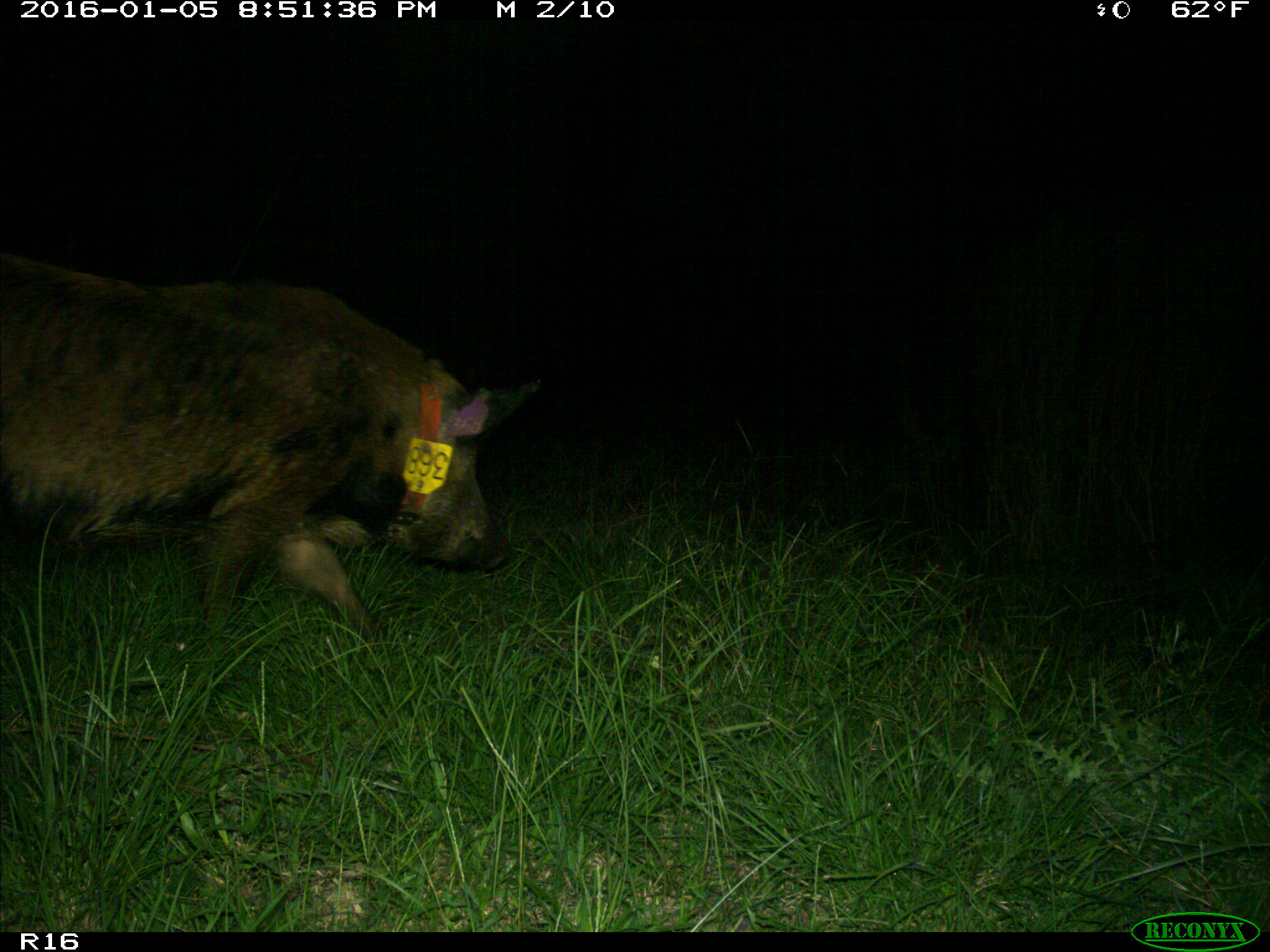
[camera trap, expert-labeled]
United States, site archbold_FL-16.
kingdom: Animalia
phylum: Chordata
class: Mammalia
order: Artiodactyla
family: Suidae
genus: Sus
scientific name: Sus scrofa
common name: wild boar